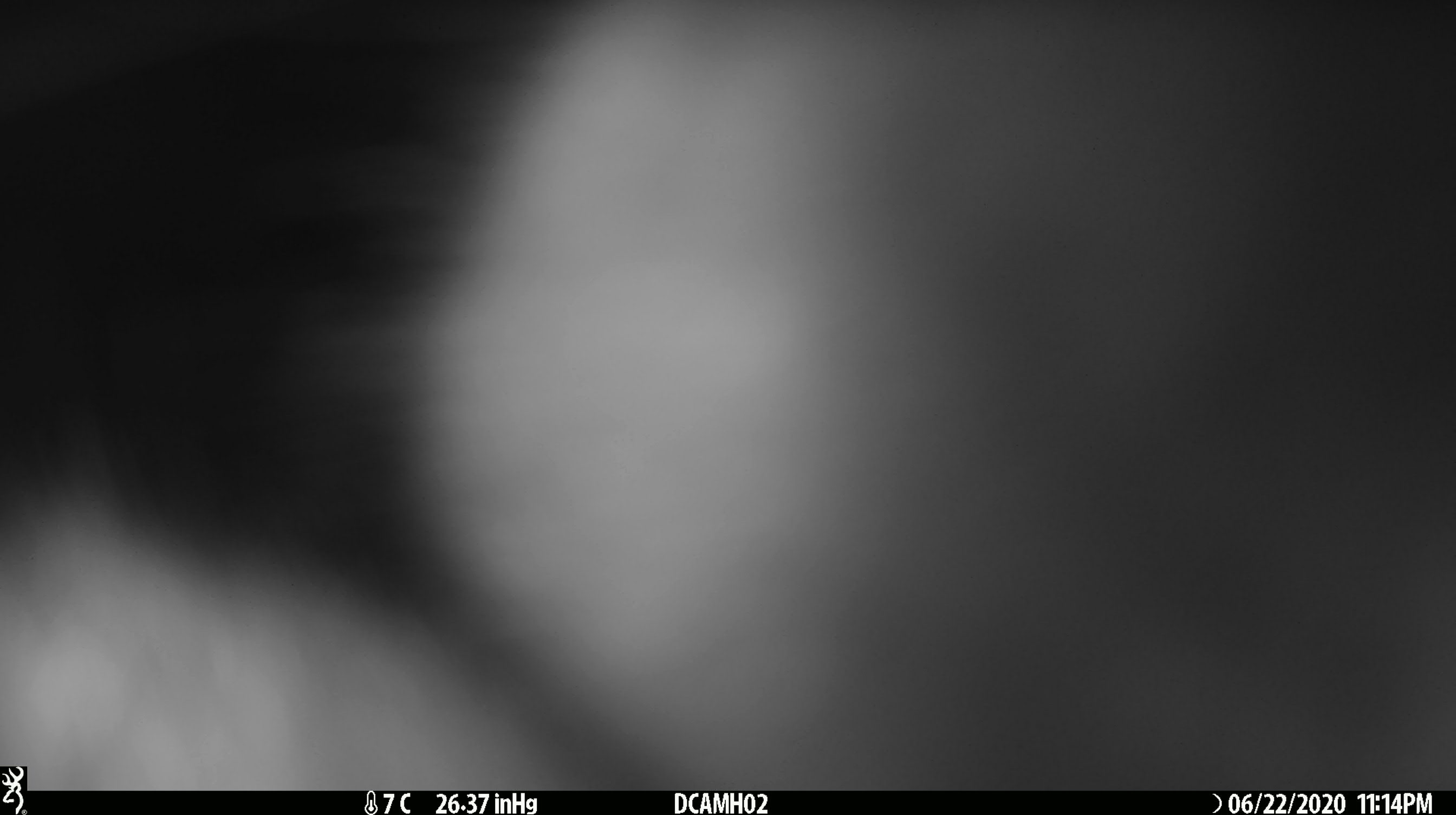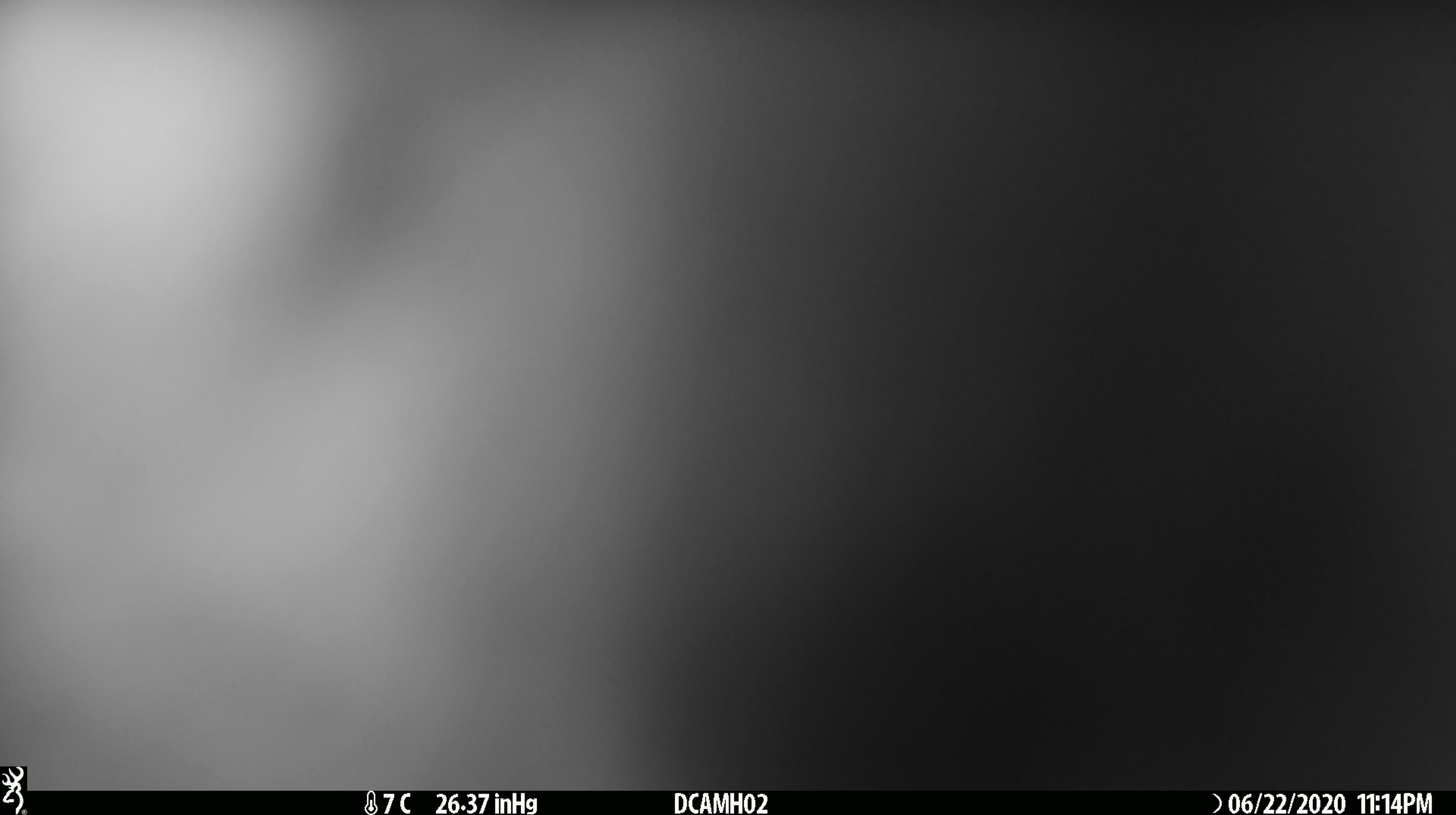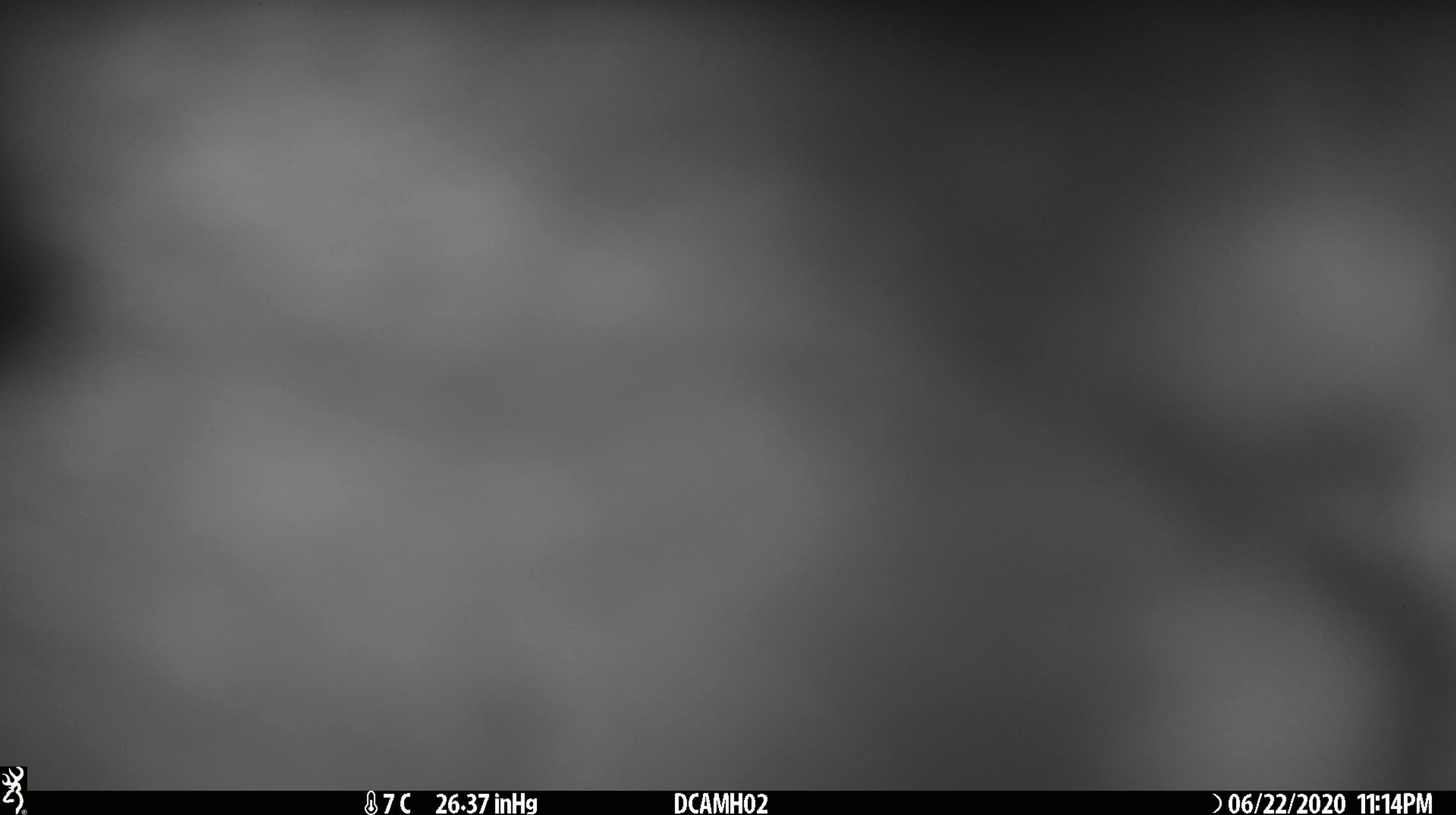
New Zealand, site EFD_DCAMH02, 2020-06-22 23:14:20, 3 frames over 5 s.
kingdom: Animalia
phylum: Chordata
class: Mammalia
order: Diprotodontia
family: Phalangeridae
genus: Trichosurus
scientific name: Trichosurus vulpecula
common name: common brushtail possum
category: possum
Possum (common brushtail possum) (Trichosurus vulpecula).